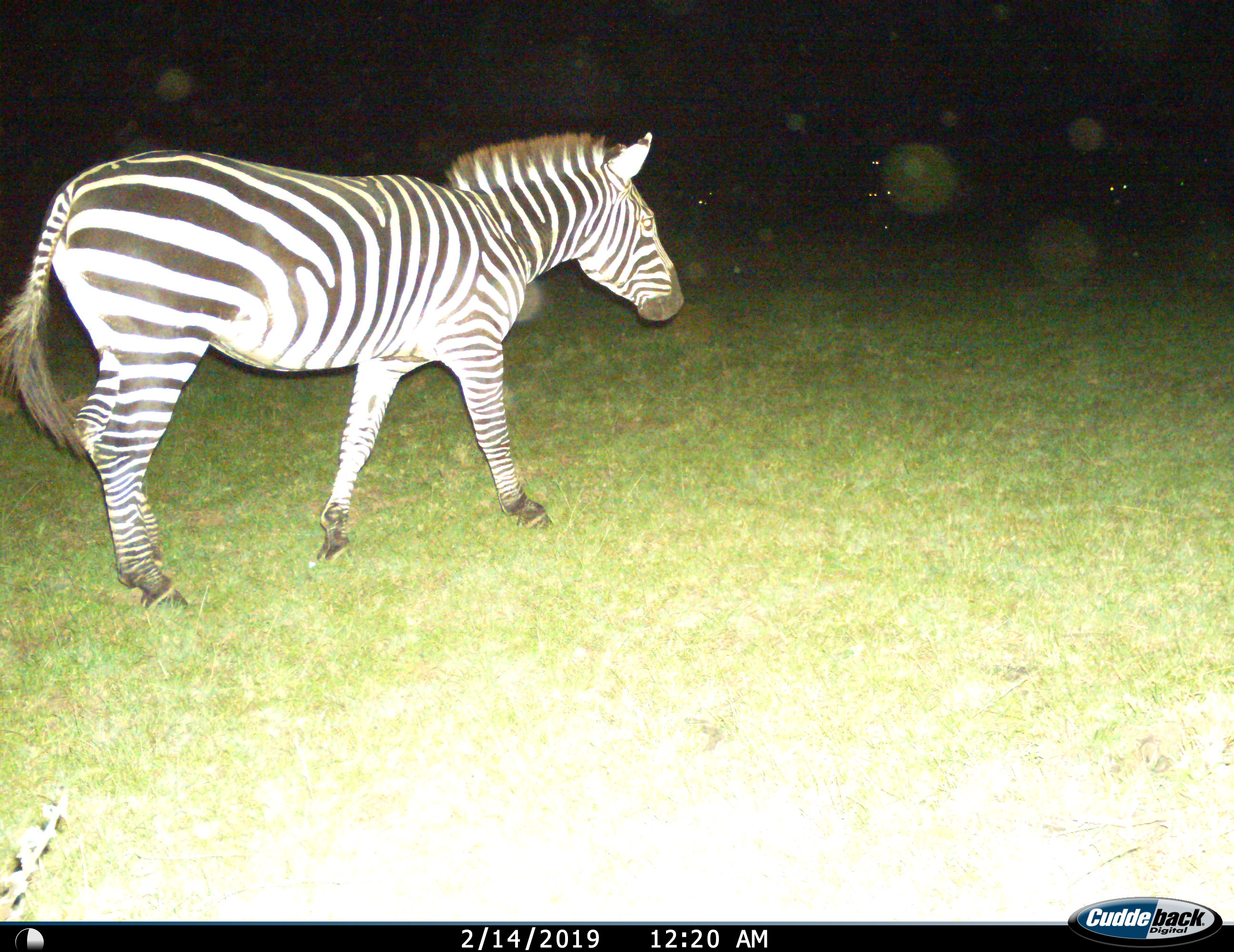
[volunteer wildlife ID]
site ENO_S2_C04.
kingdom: Animalia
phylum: Chordata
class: Mammalia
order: Perissodactyla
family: Equidae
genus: Equus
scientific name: Equus quagga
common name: plains zebra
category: zebraplains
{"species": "zebraplains (plains zebra) (Equus quagga)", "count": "1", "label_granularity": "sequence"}